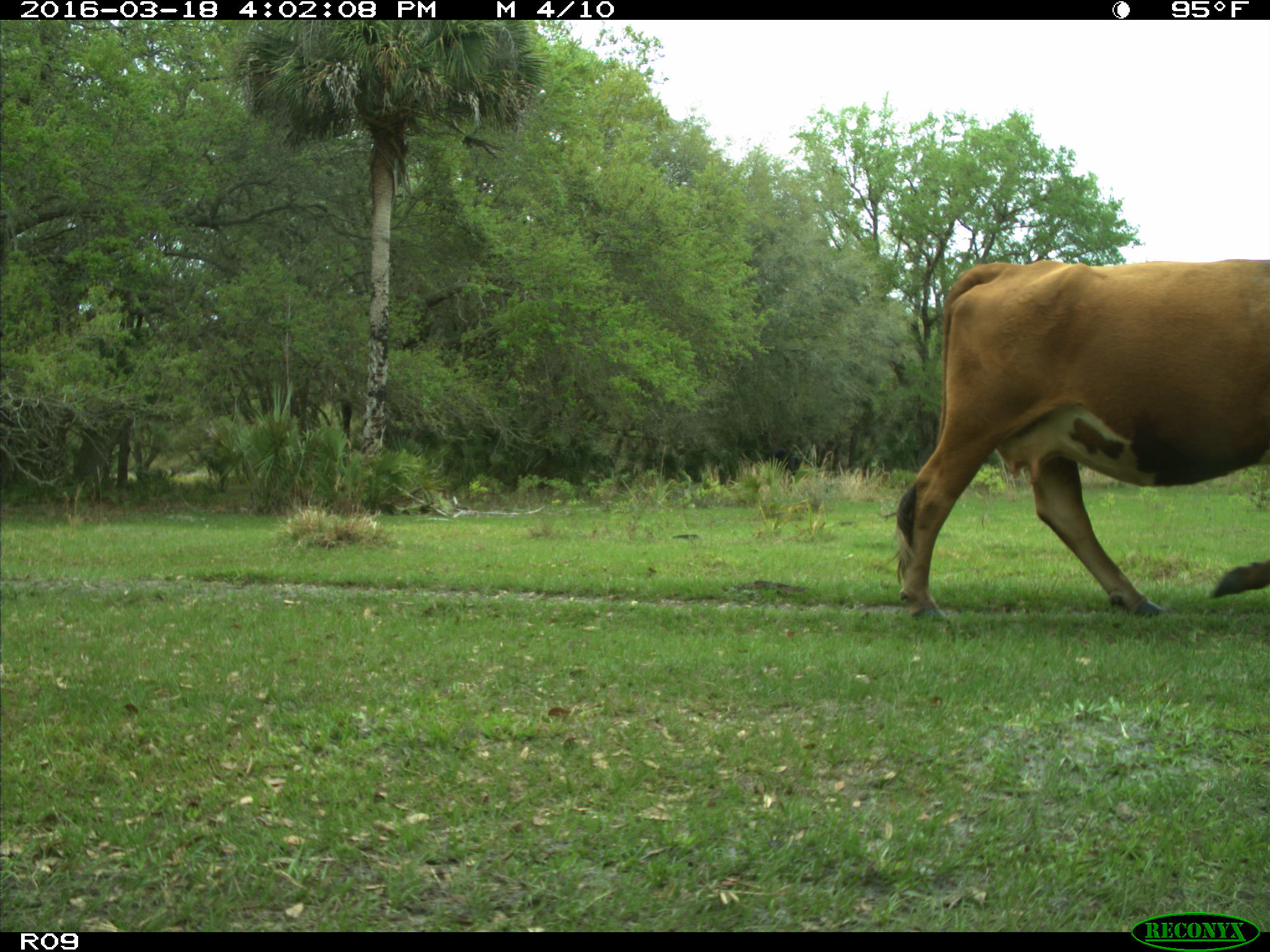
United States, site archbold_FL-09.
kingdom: Animalia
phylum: Chordata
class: Mammalia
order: Artiodactyla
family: Bovidae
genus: Bos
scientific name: Bos taurus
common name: domestic cow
Bos taurus (domestic cow).